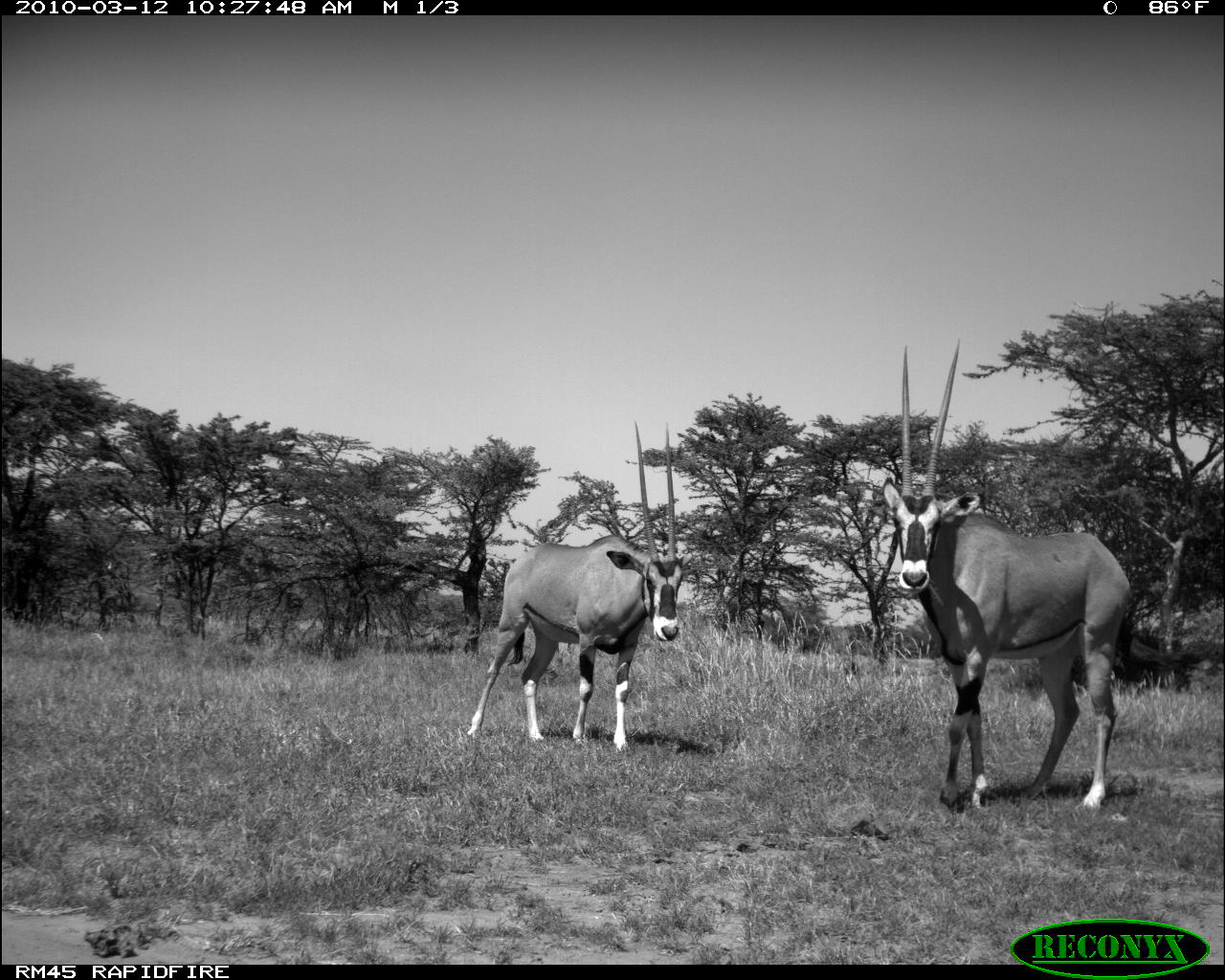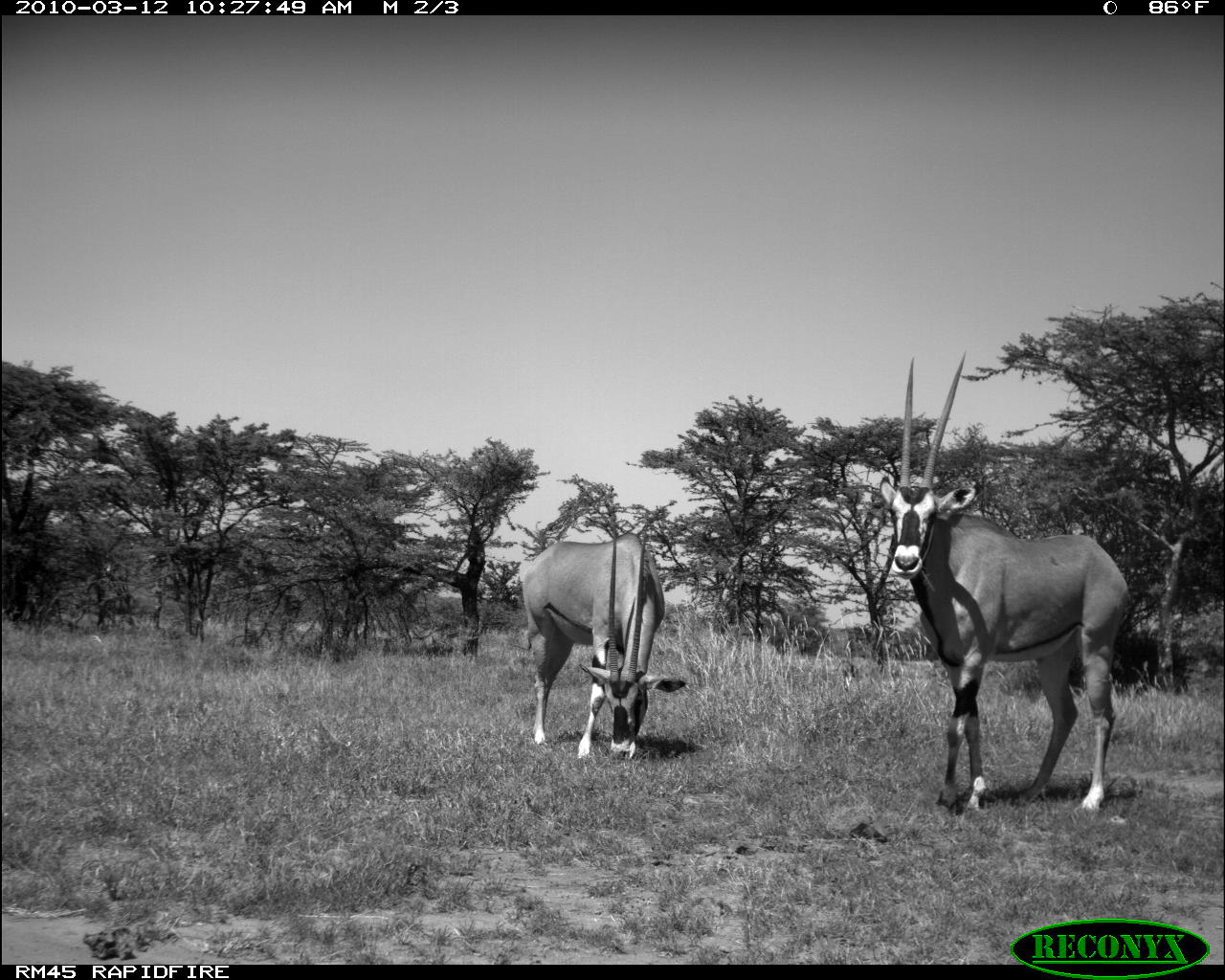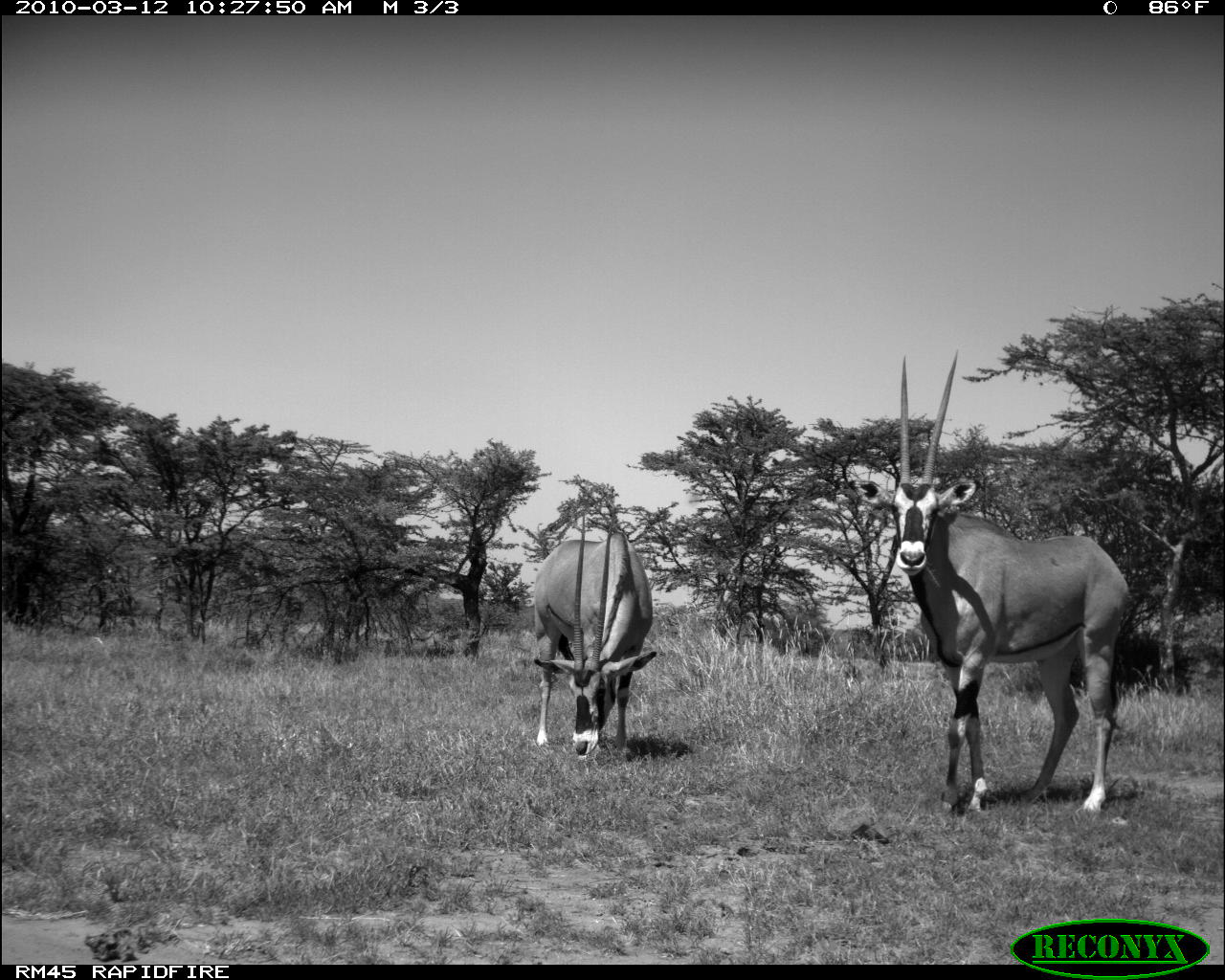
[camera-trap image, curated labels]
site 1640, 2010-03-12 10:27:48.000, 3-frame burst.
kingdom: Animalia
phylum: Chordata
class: Mammalia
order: Artiodactyla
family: Bovidae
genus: Oryx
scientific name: Oryx beisa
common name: east african oryx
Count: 2.